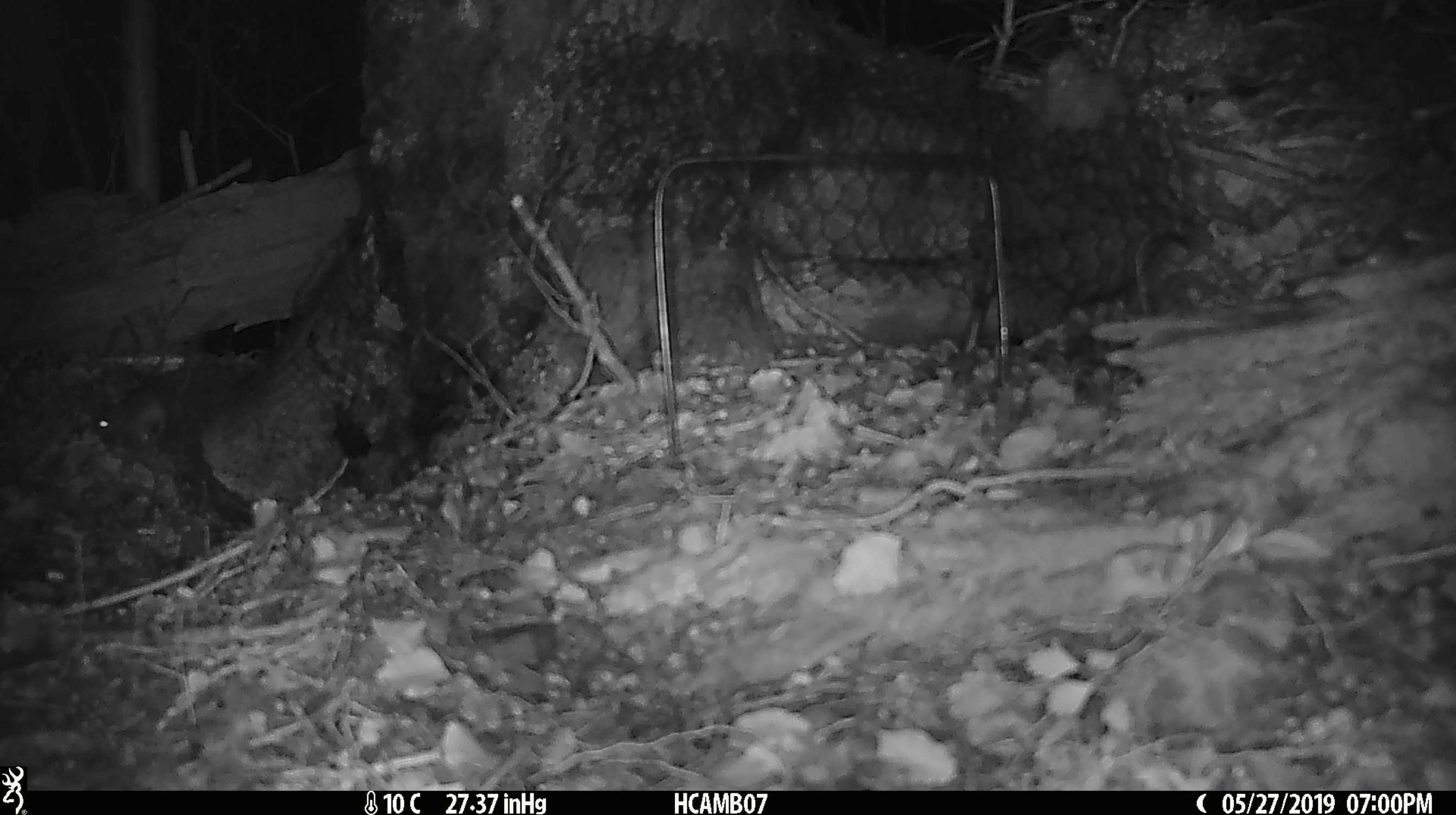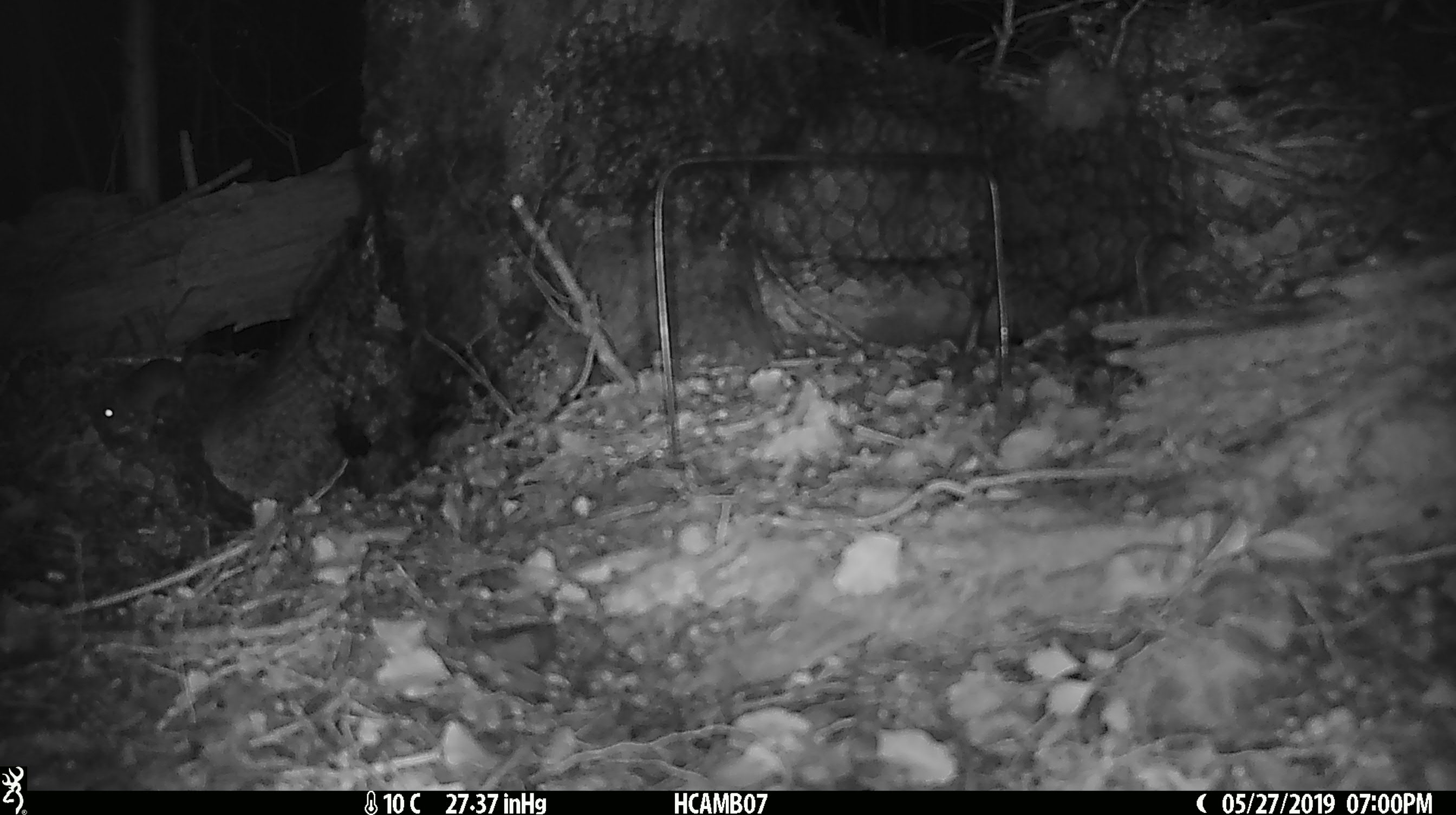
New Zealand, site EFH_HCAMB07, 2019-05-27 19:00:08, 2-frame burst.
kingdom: Animalia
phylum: Chordata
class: Mammalia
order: Rodentia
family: Muridae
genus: Mus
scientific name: Mus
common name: mouse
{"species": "mouse (Mus)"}